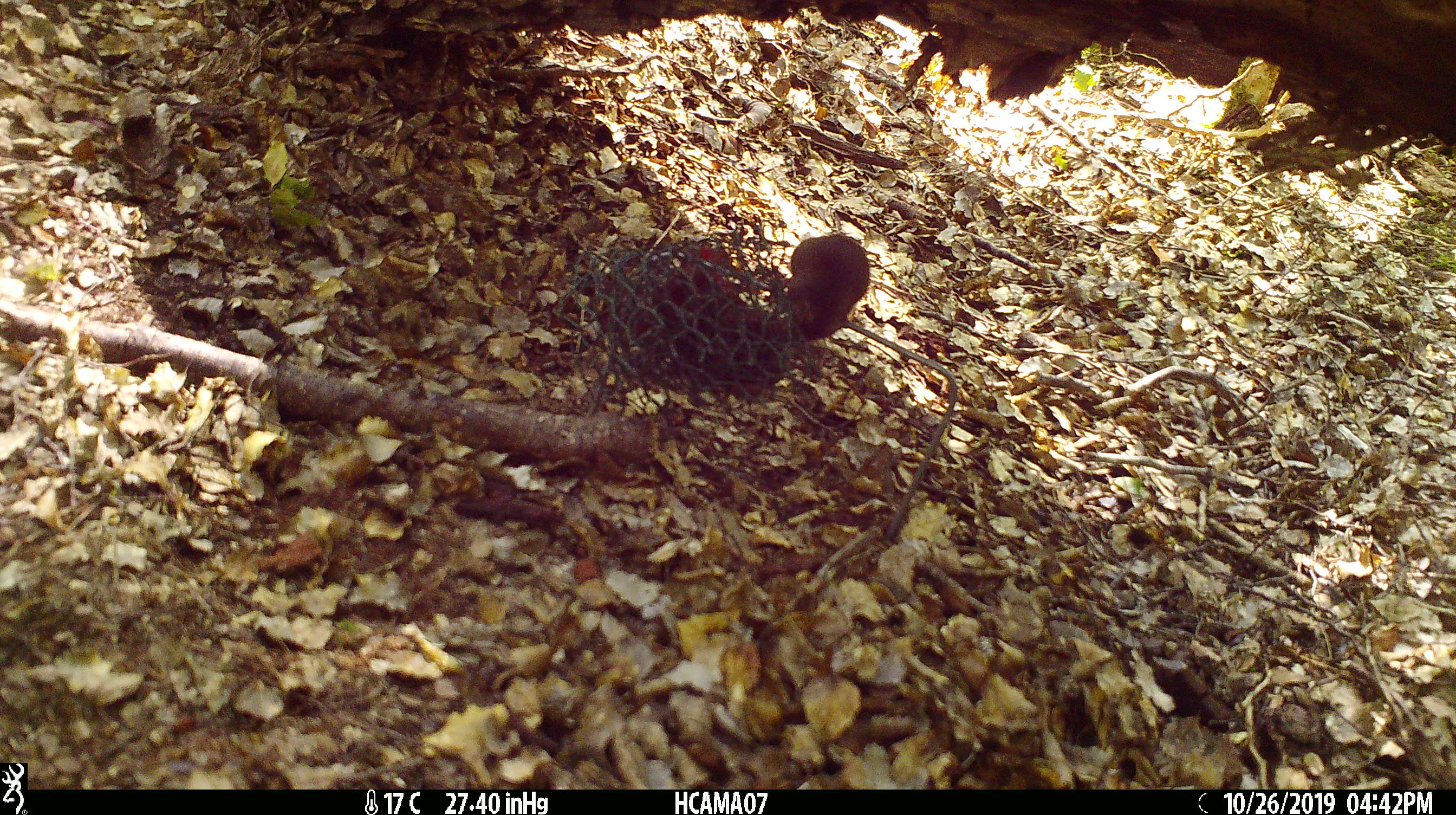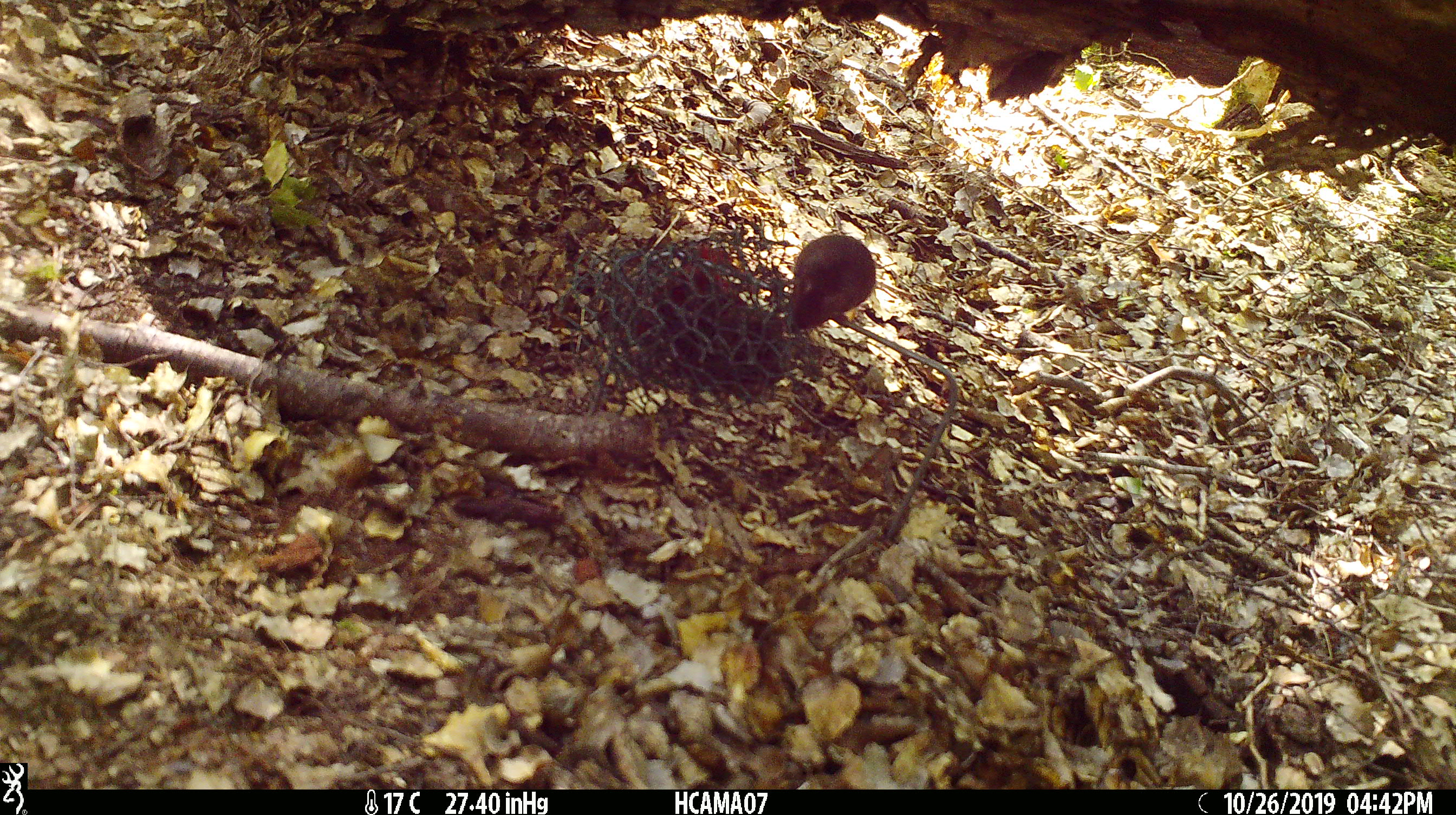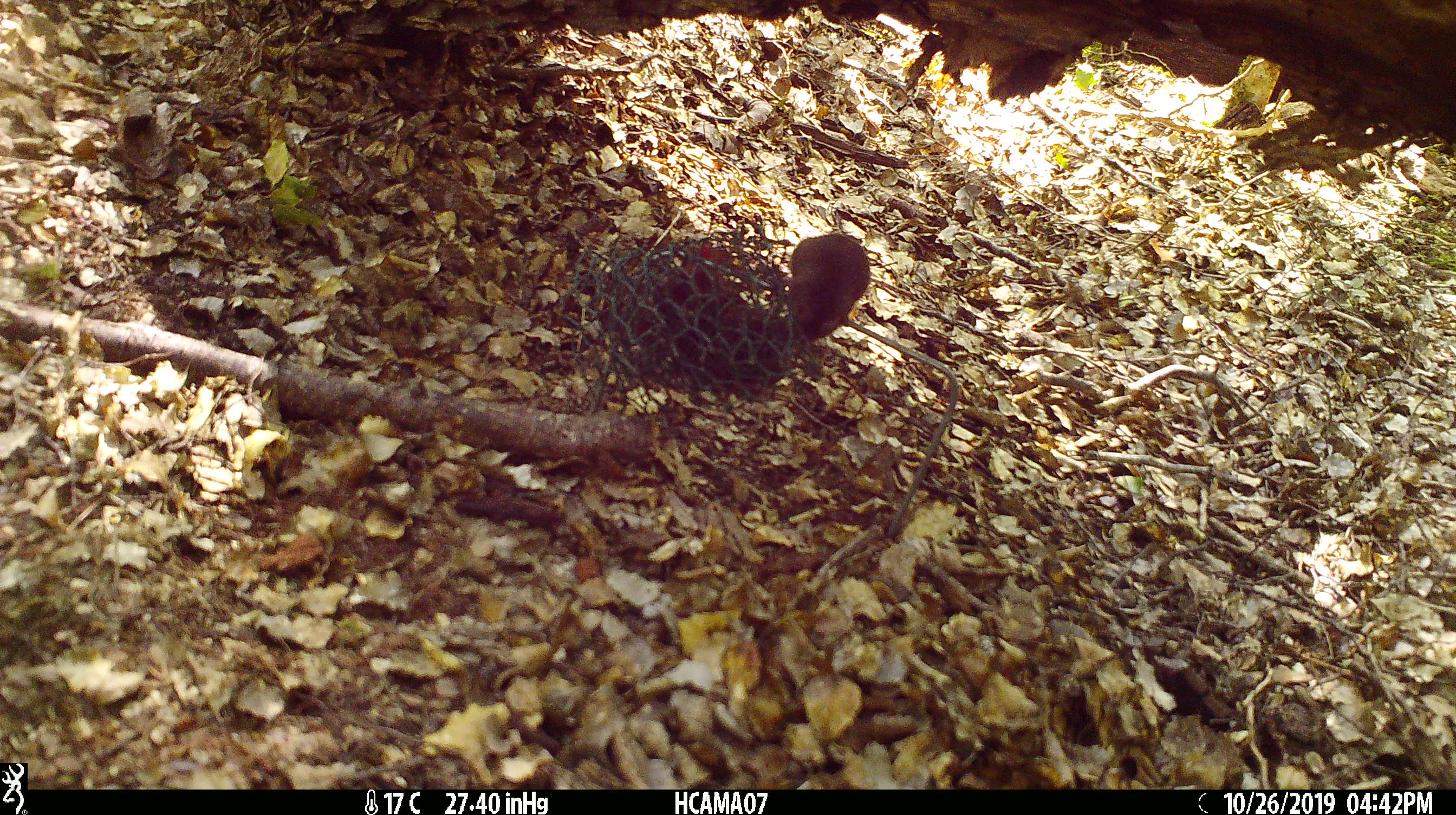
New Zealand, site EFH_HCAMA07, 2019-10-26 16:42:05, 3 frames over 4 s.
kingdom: Animalia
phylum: Chordata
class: Mammalia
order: Rodentia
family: Muridae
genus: Mus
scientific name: Mus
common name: mouse